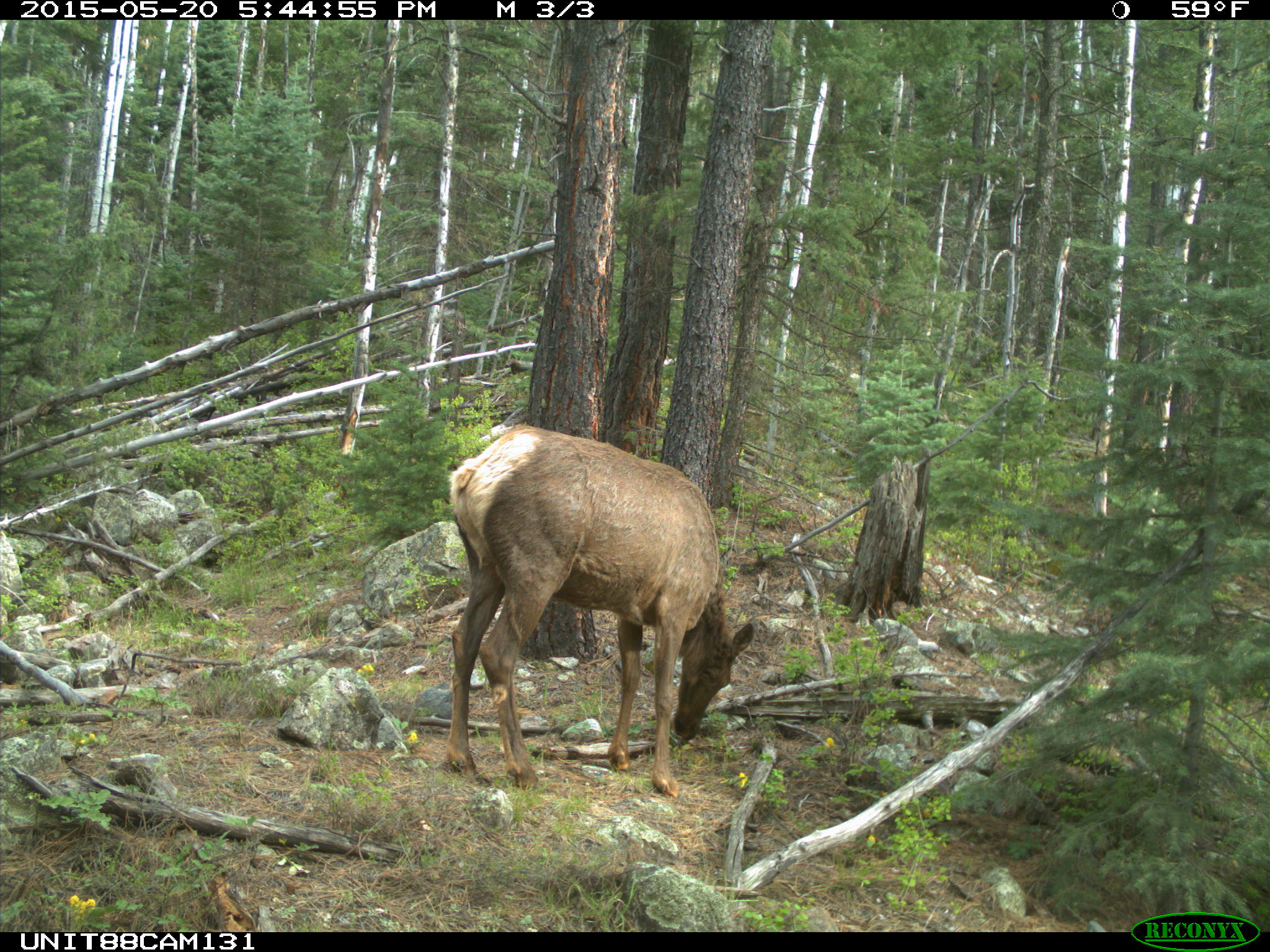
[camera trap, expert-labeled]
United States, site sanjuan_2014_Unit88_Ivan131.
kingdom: Animalia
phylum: Chordata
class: Mammalia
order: Artiodactyla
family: Cervidae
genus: Cervus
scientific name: Cervus elaphus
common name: red deer